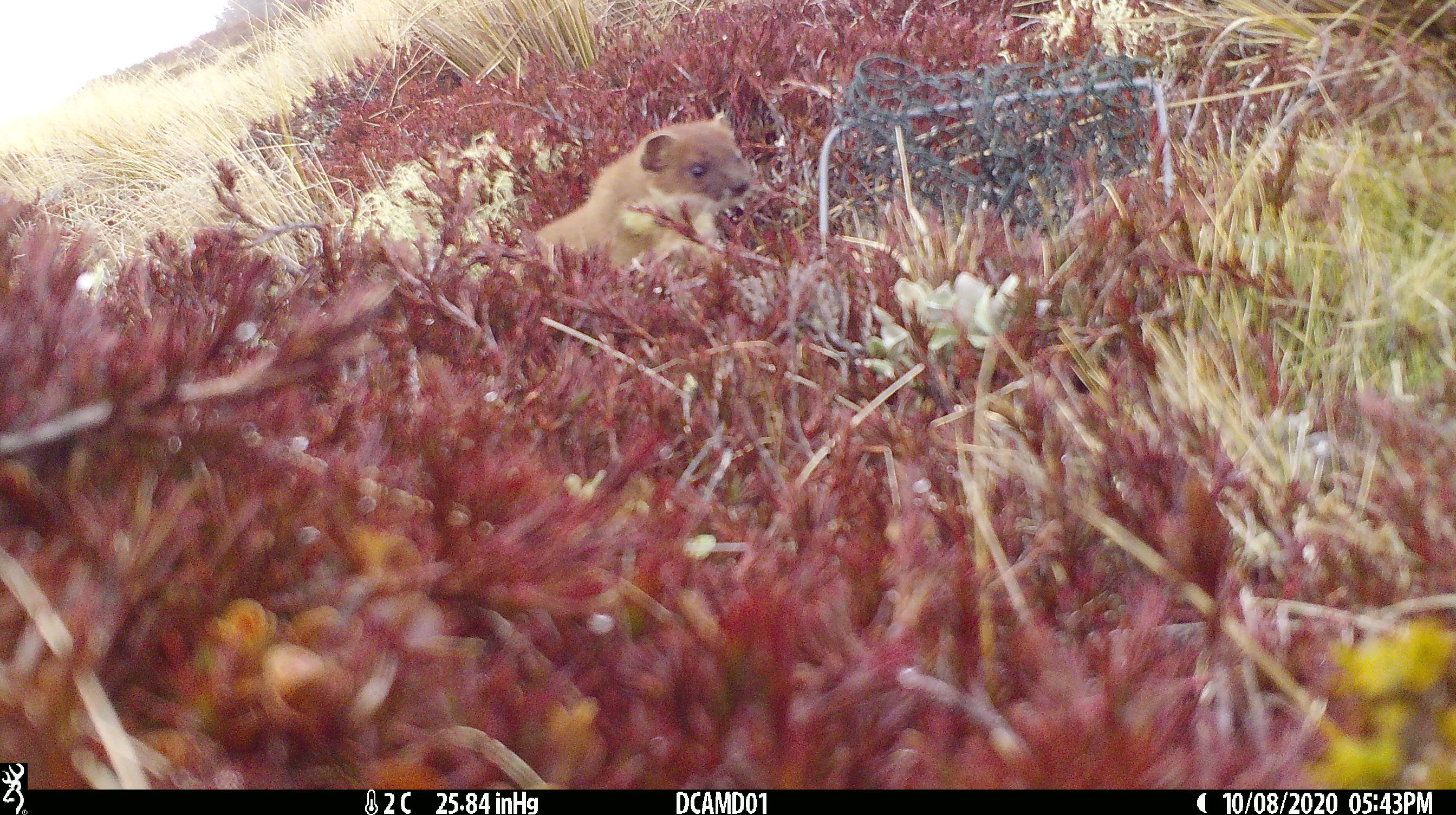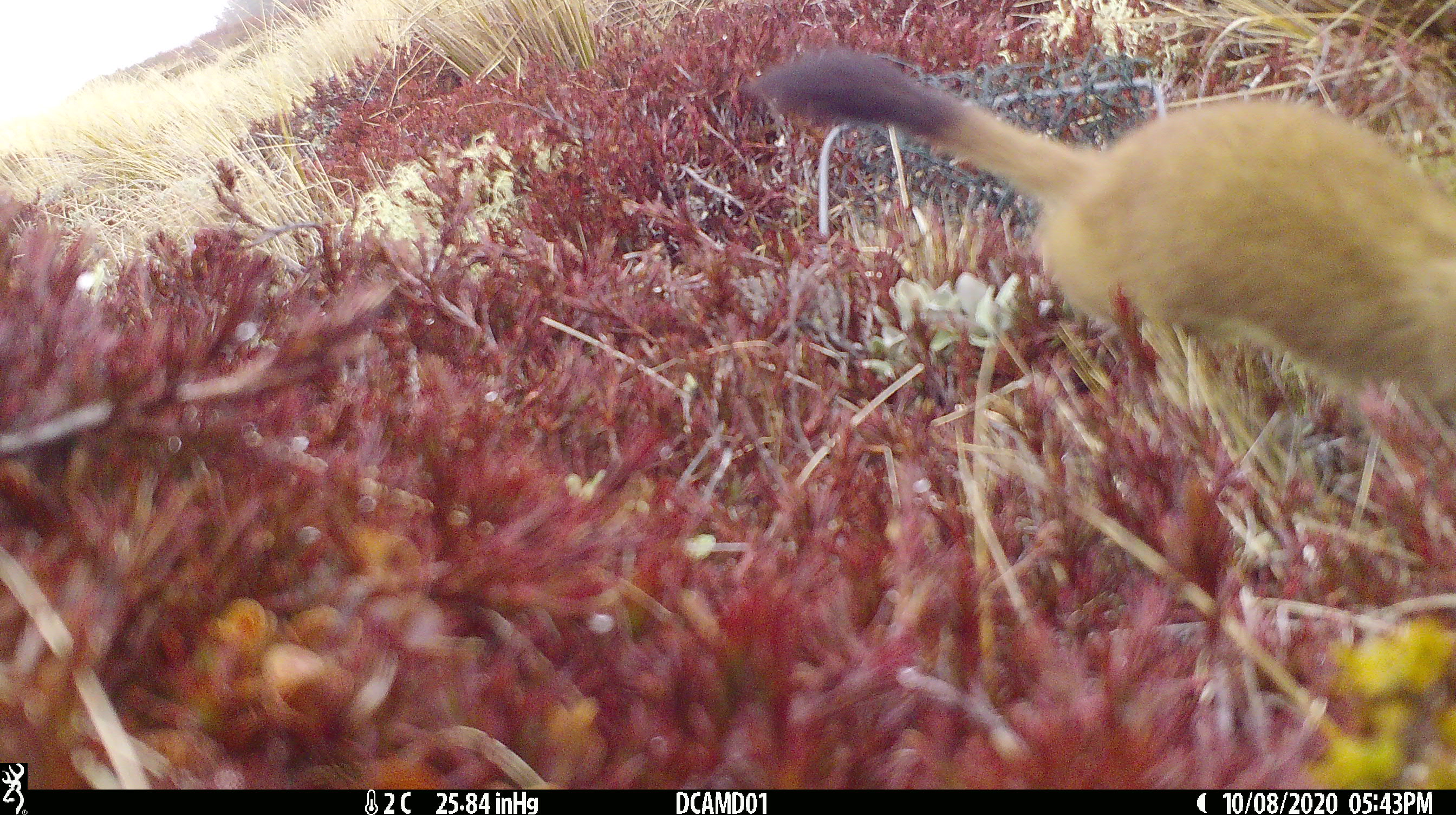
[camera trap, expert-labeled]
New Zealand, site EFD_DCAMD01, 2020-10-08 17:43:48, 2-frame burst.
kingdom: Animalia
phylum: Chordata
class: Mammalia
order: Carnivora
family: Mustelidae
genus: Mustela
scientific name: Mustela erminea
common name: stoat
Stoat (Mustela erminea).